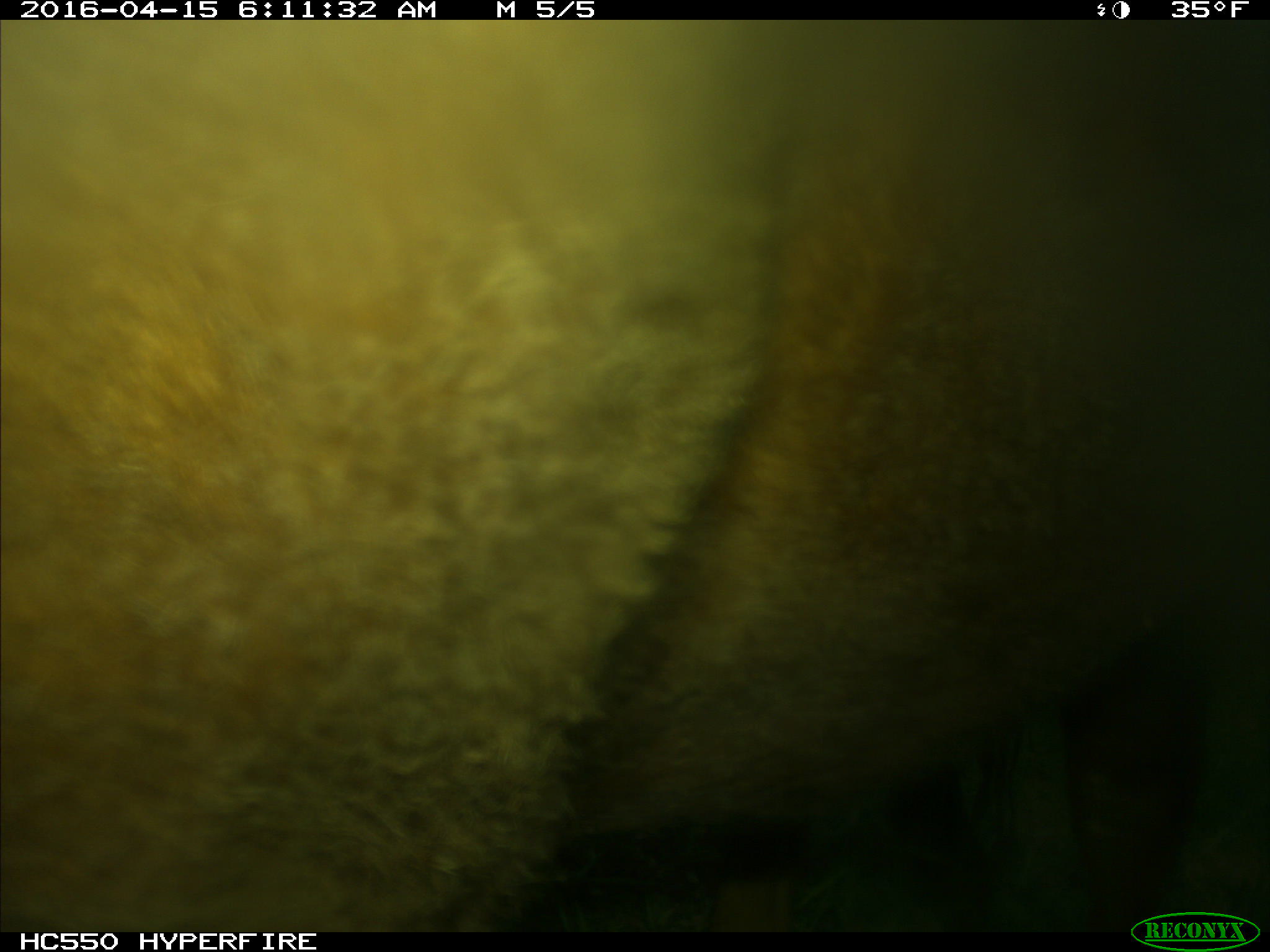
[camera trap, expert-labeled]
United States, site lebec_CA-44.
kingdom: Animalia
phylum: Chordata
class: Mammalia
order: Artiodactyla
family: Bovidae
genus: Bos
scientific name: Bos taurus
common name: domestic cow